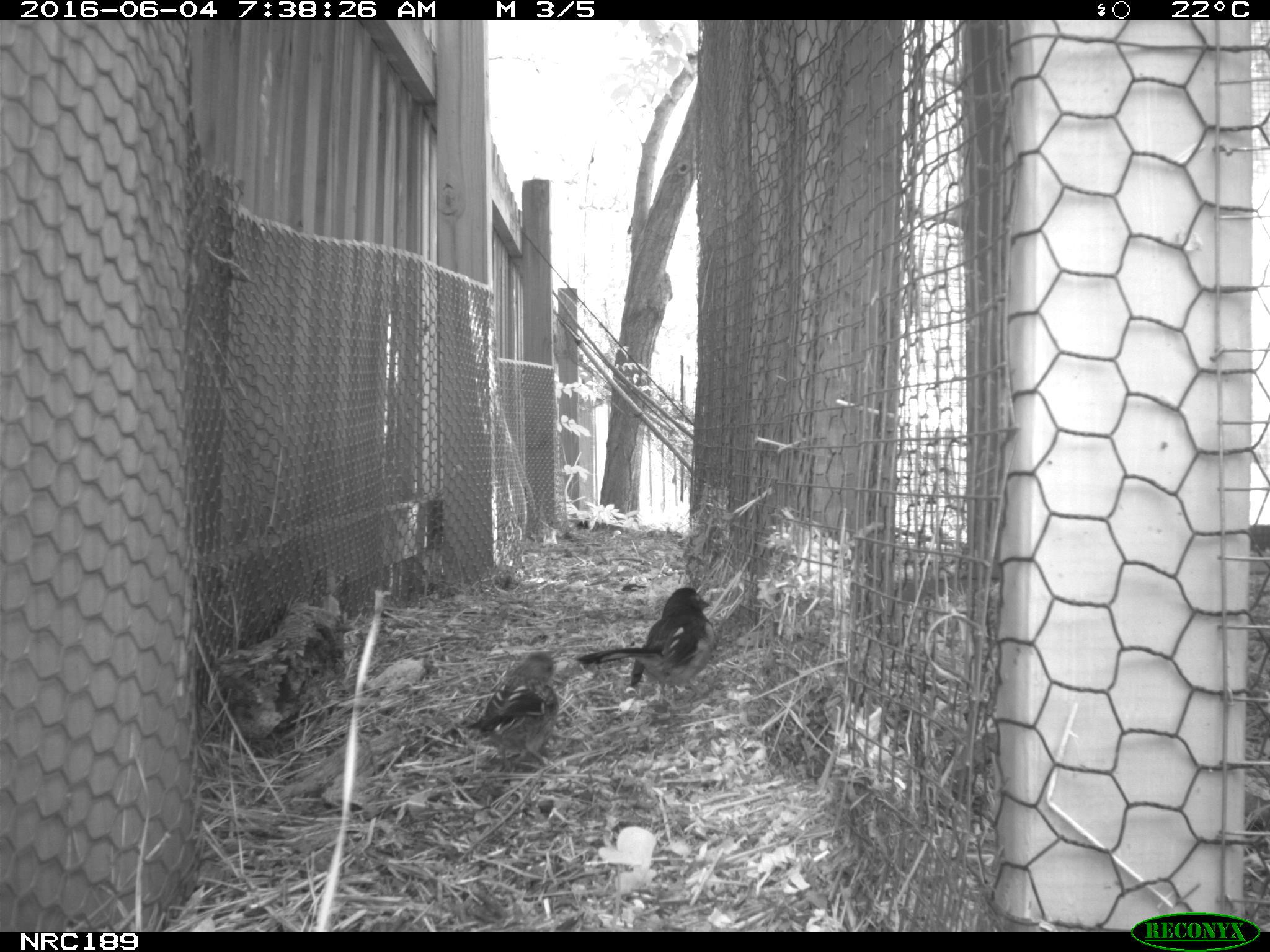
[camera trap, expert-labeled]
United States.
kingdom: Animalia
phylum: Chordata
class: Aves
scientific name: Aves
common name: bird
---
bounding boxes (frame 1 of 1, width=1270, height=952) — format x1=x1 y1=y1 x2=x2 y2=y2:
Bird: x1=574 y1=583 x2=721 y2=703; x1=460 y1=643 x2=569 y2=769